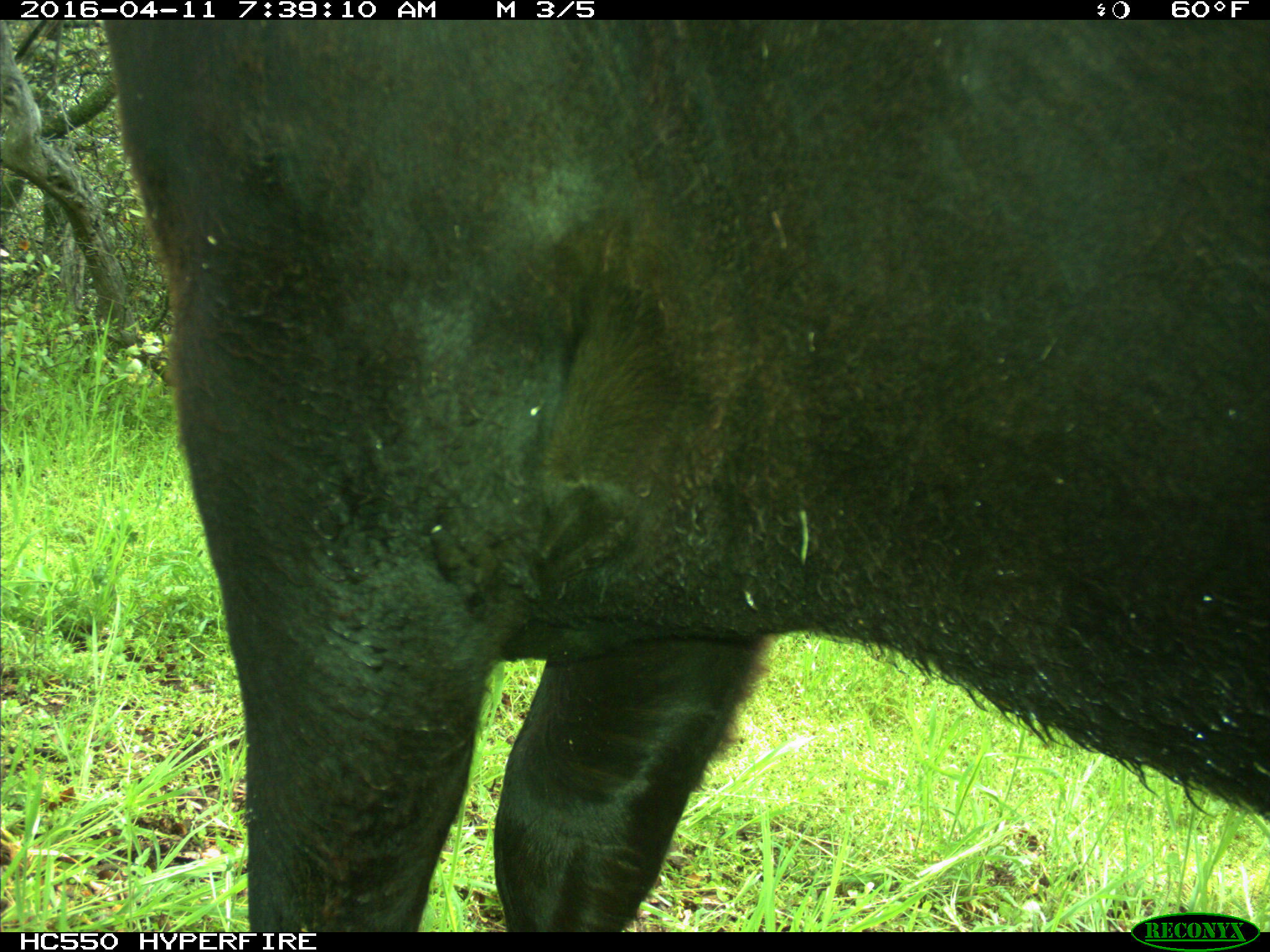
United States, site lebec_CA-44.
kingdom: Animalia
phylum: Chordata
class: Mammalia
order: Artiodactyla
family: Bovidae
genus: Bos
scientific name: Bos taurus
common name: domestic cow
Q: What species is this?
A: Bos taurus (domestic cow).